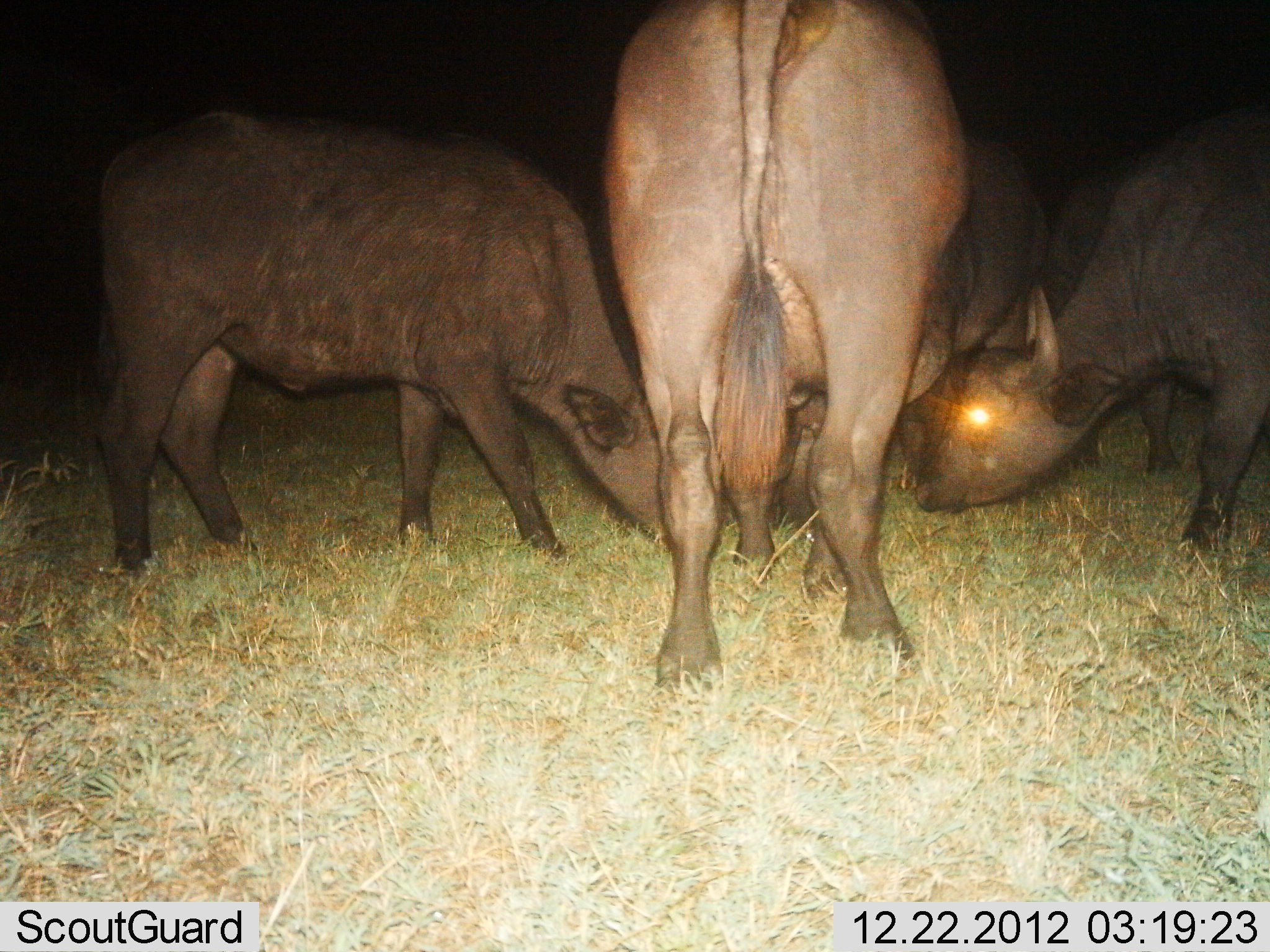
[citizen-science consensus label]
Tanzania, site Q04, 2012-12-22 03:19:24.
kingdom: Animalia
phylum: Chordata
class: Mammalia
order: Artiodactyla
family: Bovidae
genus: Syncerus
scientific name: Syncerus caffer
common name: cape buffalo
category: buffalo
Buffalo (cape buffalo) (Syncerus caffer), count 4. Behavior (volunteer vote fractions): standing 37%, resting 0%, moving 5%, interacting 32%. Young present (vote fraction): 32%. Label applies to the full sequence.